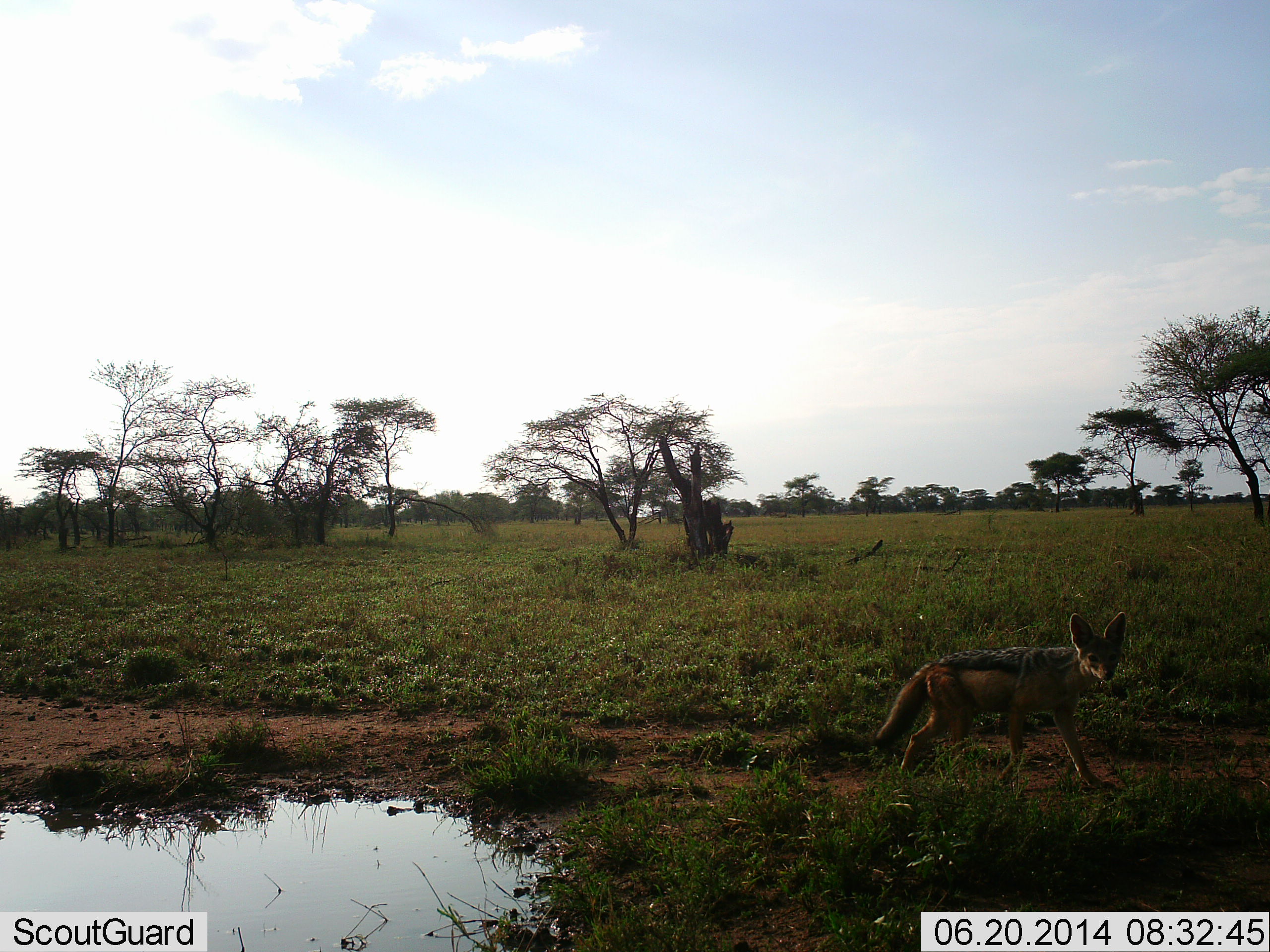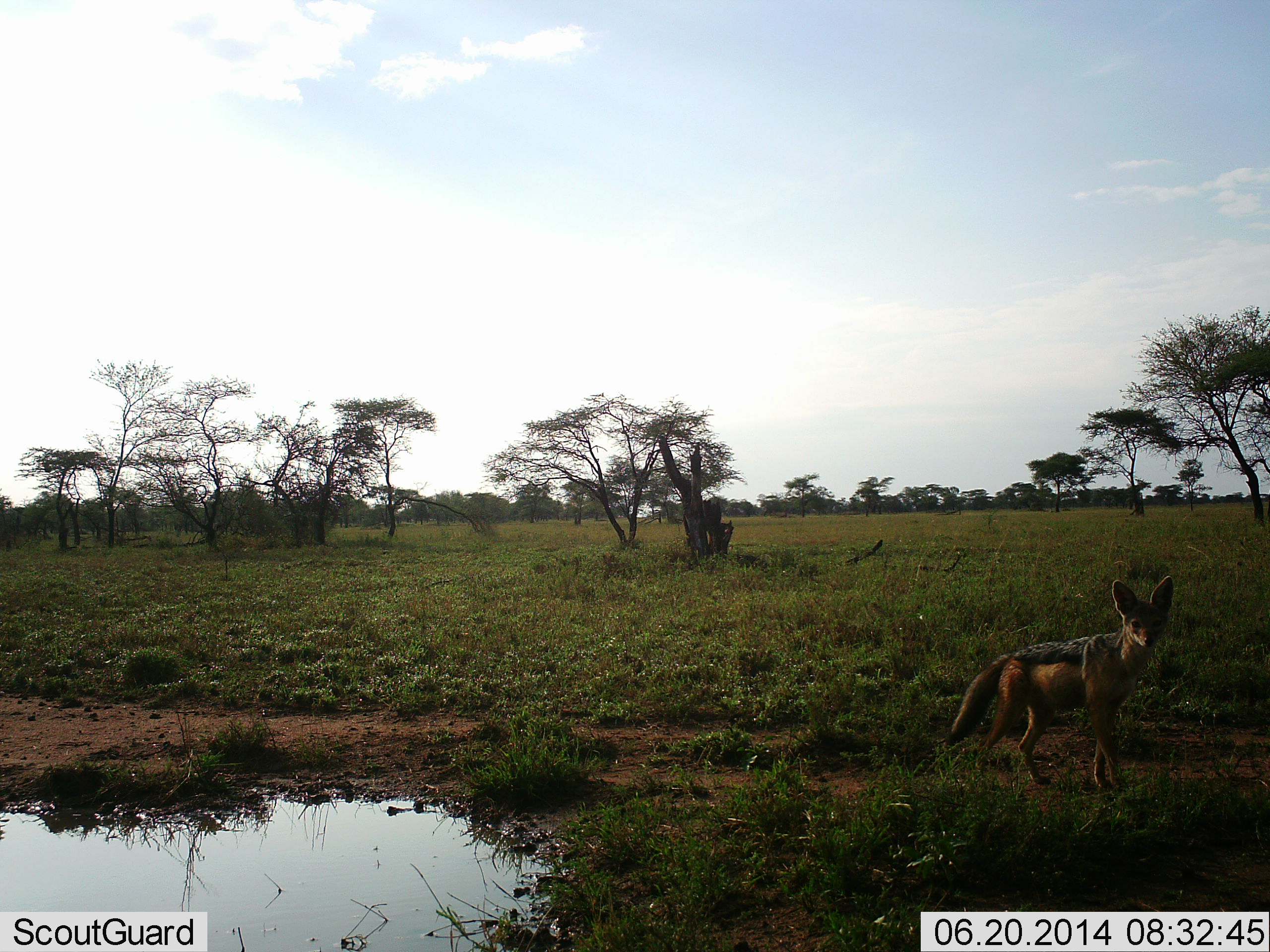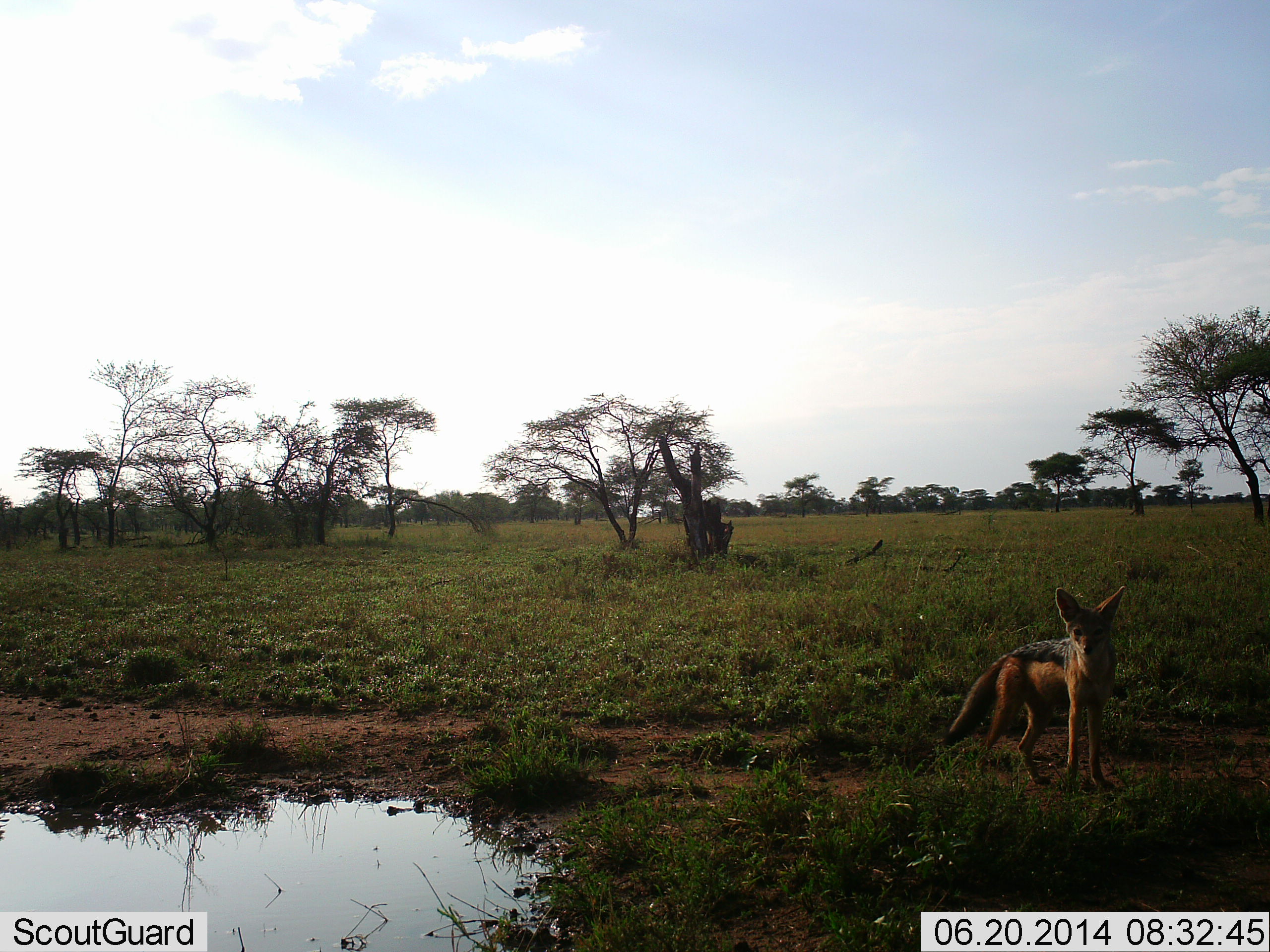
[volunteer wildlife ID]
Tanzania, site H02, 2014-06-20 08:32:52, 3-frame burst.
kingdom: Animalia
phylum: Chordata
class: Mammalia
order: Carnivora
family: Canidae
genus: Lupulella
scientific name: Lupulella mesomelas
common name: black-backed jackal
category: jackal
Jackal (black-backed jackal) (Lupulella mesomelas), count 1. Behavior (volunteer vote fractions): standing 80%, resting 0%, moving 30%, interacting 0%. Young present (vote fraction): 0%. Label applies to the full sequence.